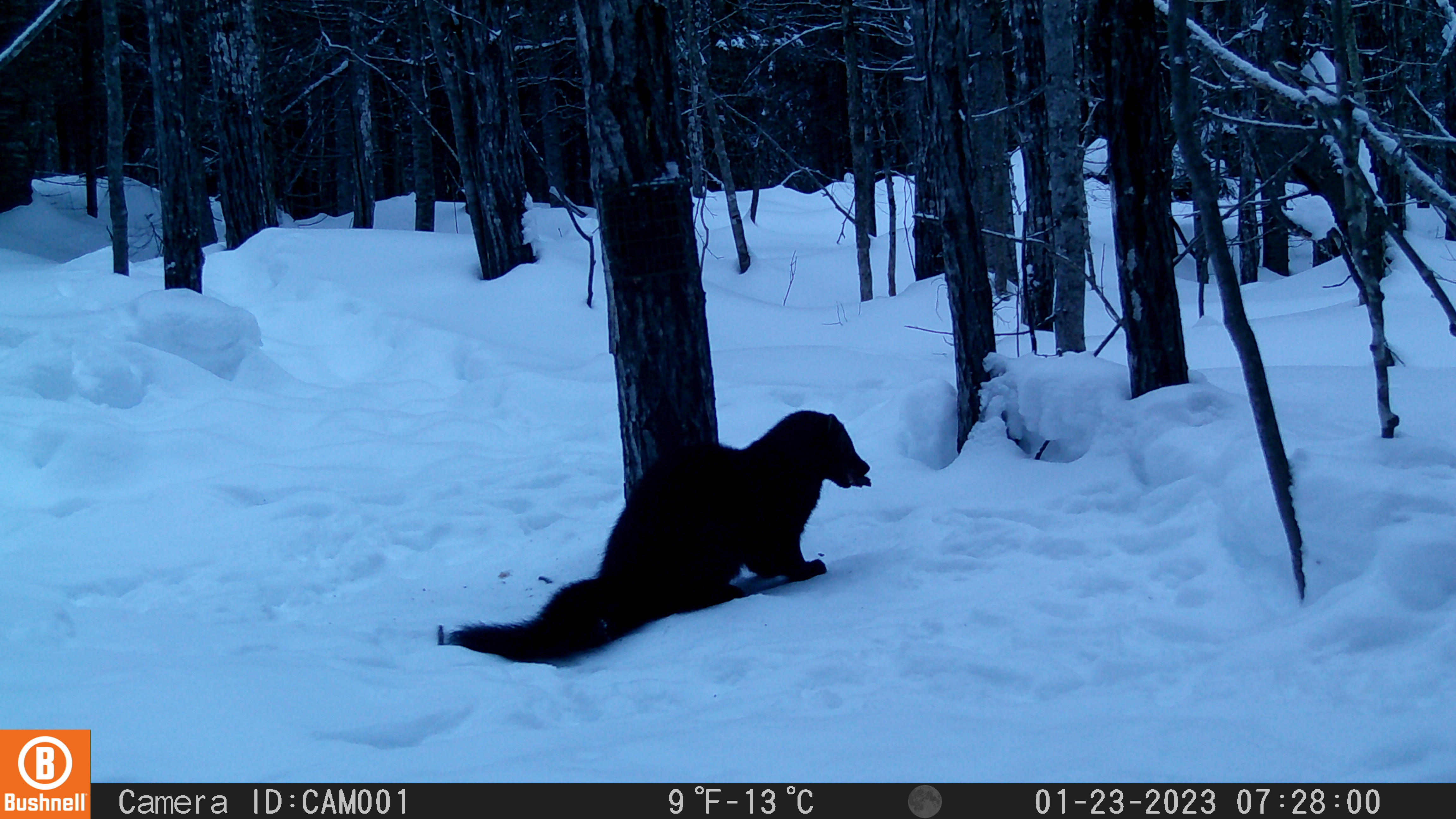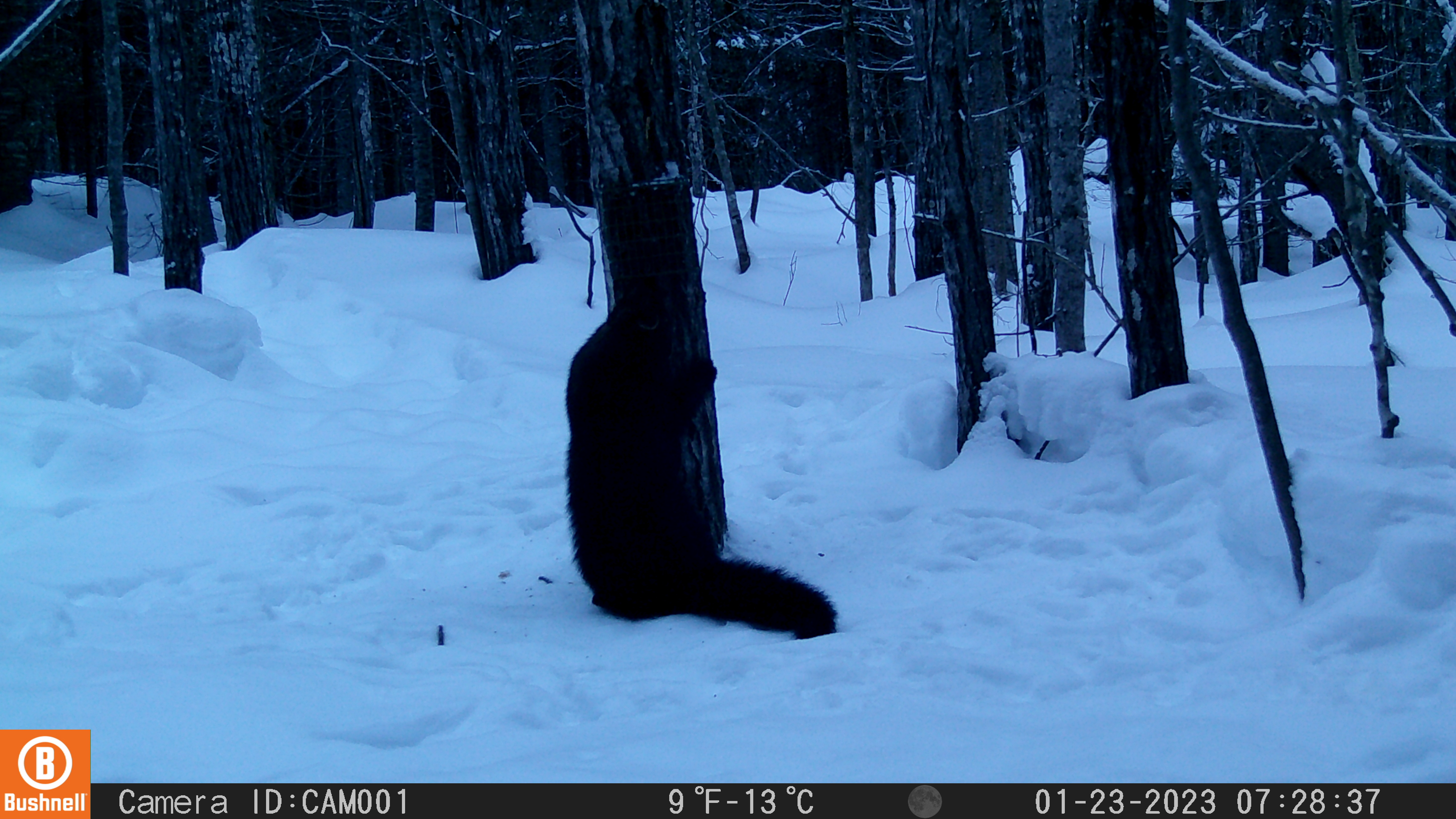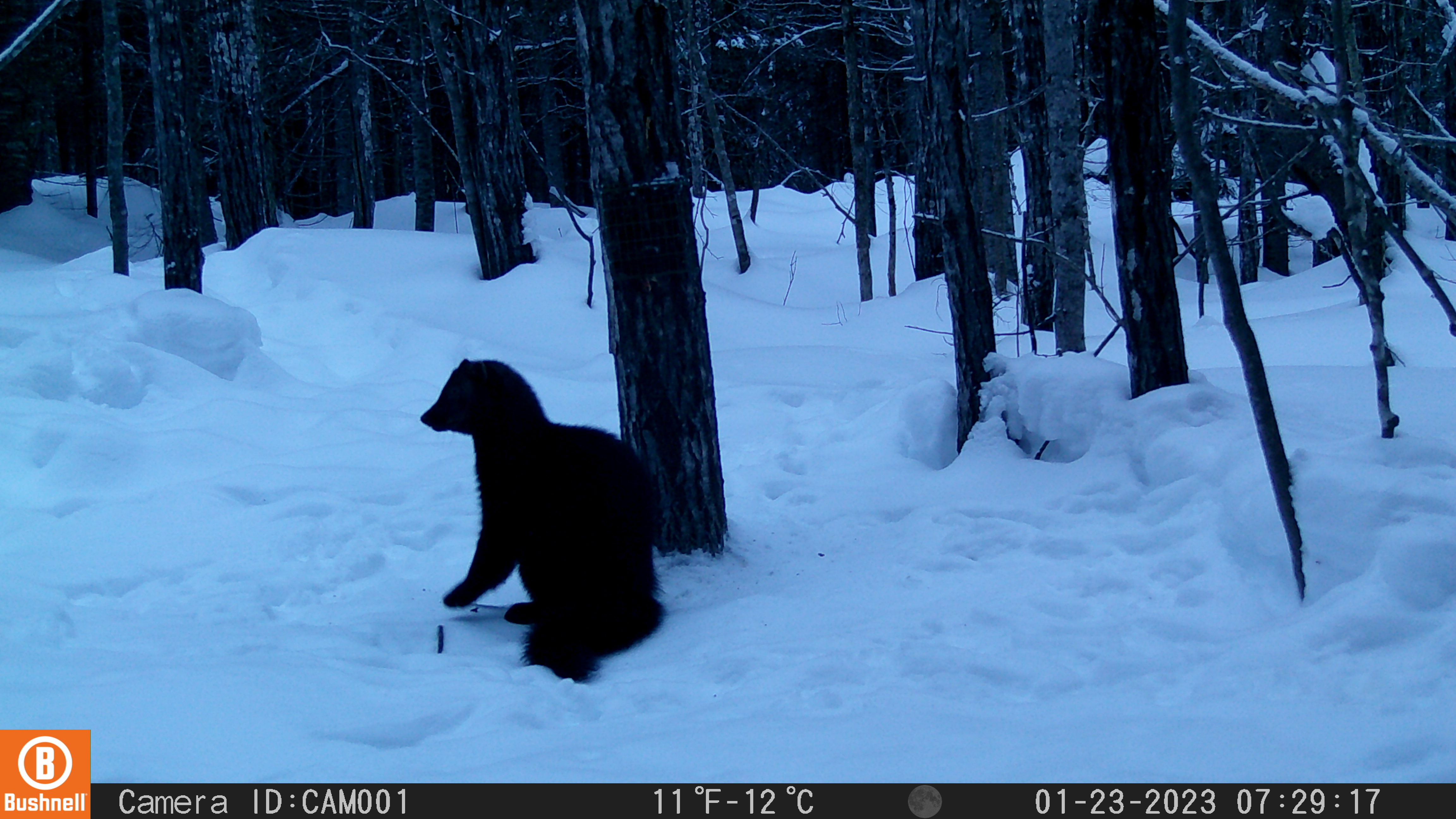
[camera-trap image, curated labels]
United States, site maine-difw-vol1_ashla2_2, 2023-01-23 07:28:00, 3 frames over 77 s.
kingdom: Animalia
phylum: Chordata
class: Mammalia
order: Carnivora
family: Mustelidae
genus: Pekania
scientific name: Pekania pennanti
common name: fisher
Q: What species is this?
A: Fisher (Pekania pennanti).